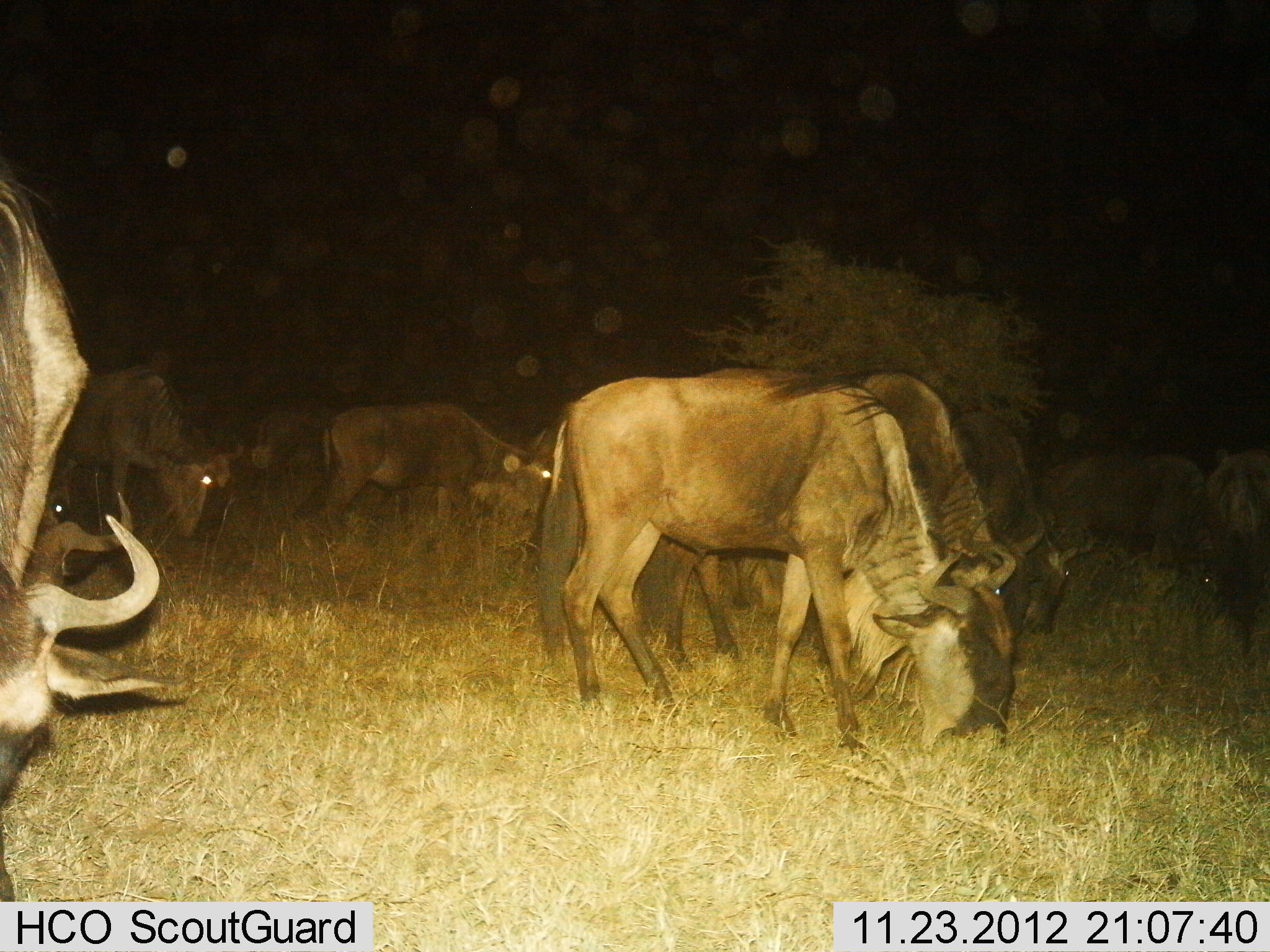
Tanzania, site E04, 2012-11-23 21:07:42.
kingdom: Animalia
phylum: Chordata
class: Mammalia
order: Artiodactyla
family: Bovidae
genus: Connochaetes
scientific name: Connochaetes taurinus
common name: blue wildebeest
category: wildebeest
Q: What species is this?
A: Wildebeest (blue wildebeest) (Connochaetes taurinus).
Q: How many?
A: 10.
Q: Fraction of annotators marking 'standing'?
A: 36%.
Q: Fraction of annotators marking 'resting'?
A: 3%.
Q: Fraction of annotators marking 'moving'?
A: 8%.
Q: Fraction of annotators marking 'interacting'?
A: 3%.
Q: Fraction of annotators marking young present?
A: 0%.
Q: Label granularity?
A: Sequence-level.